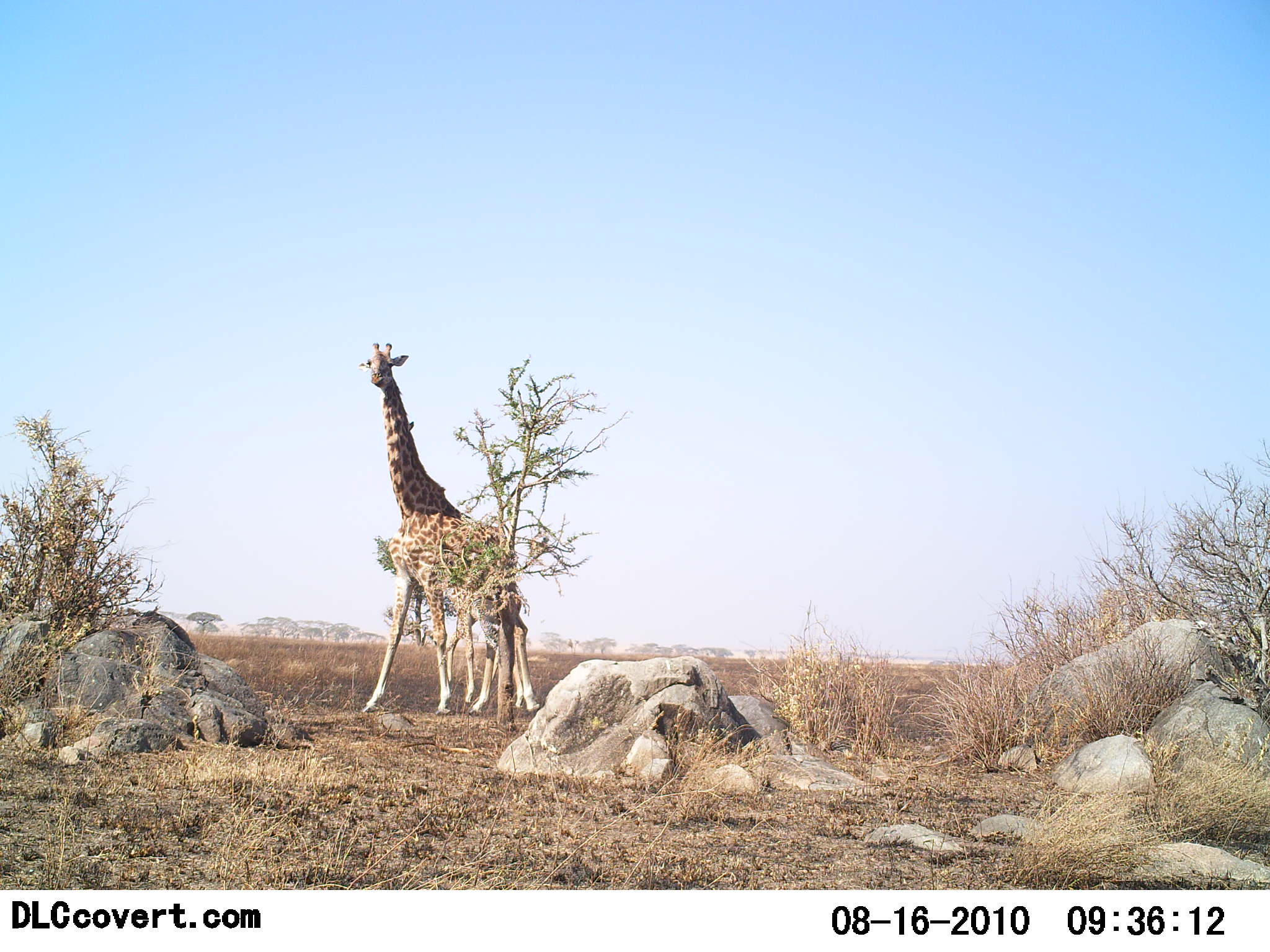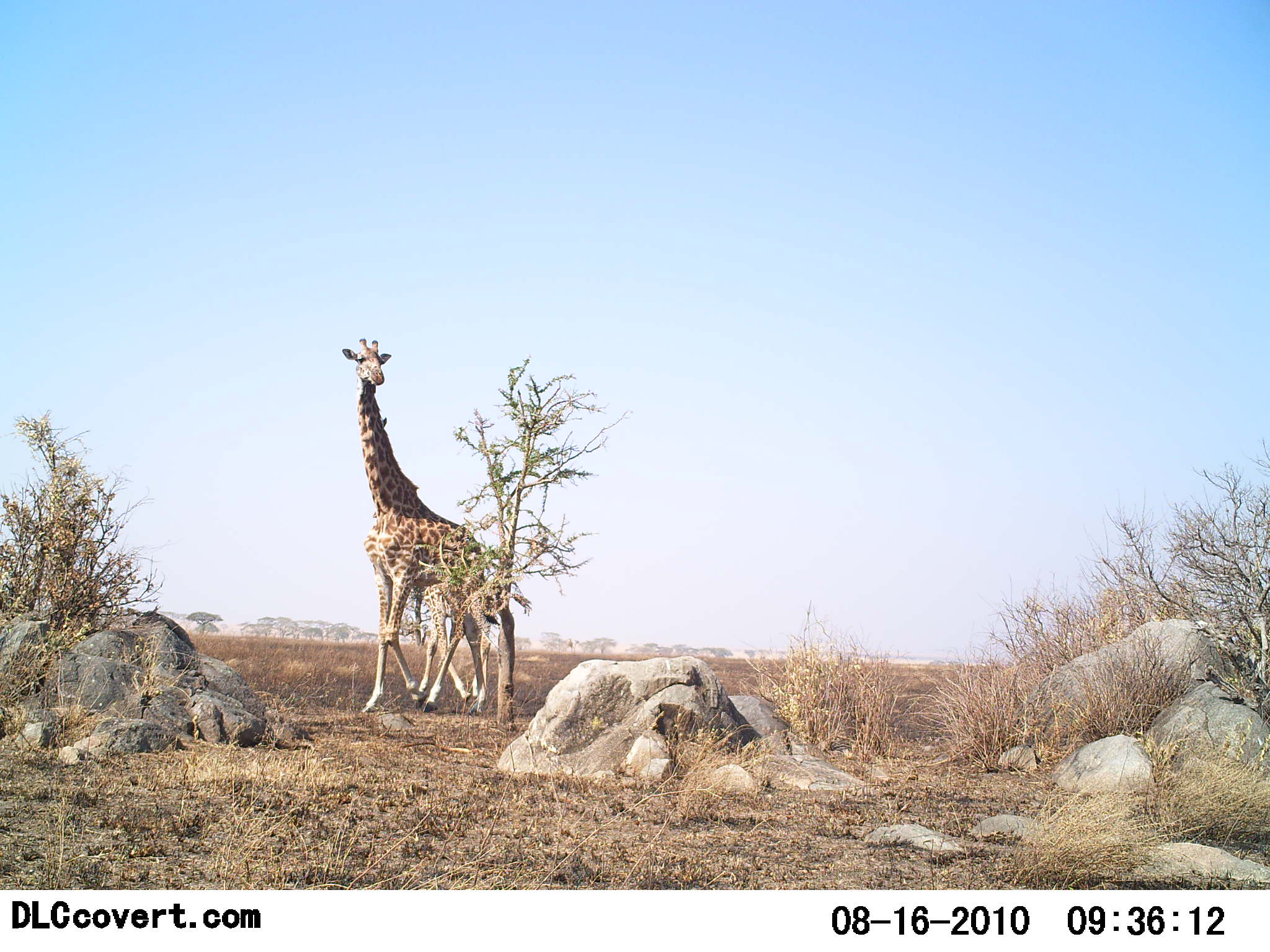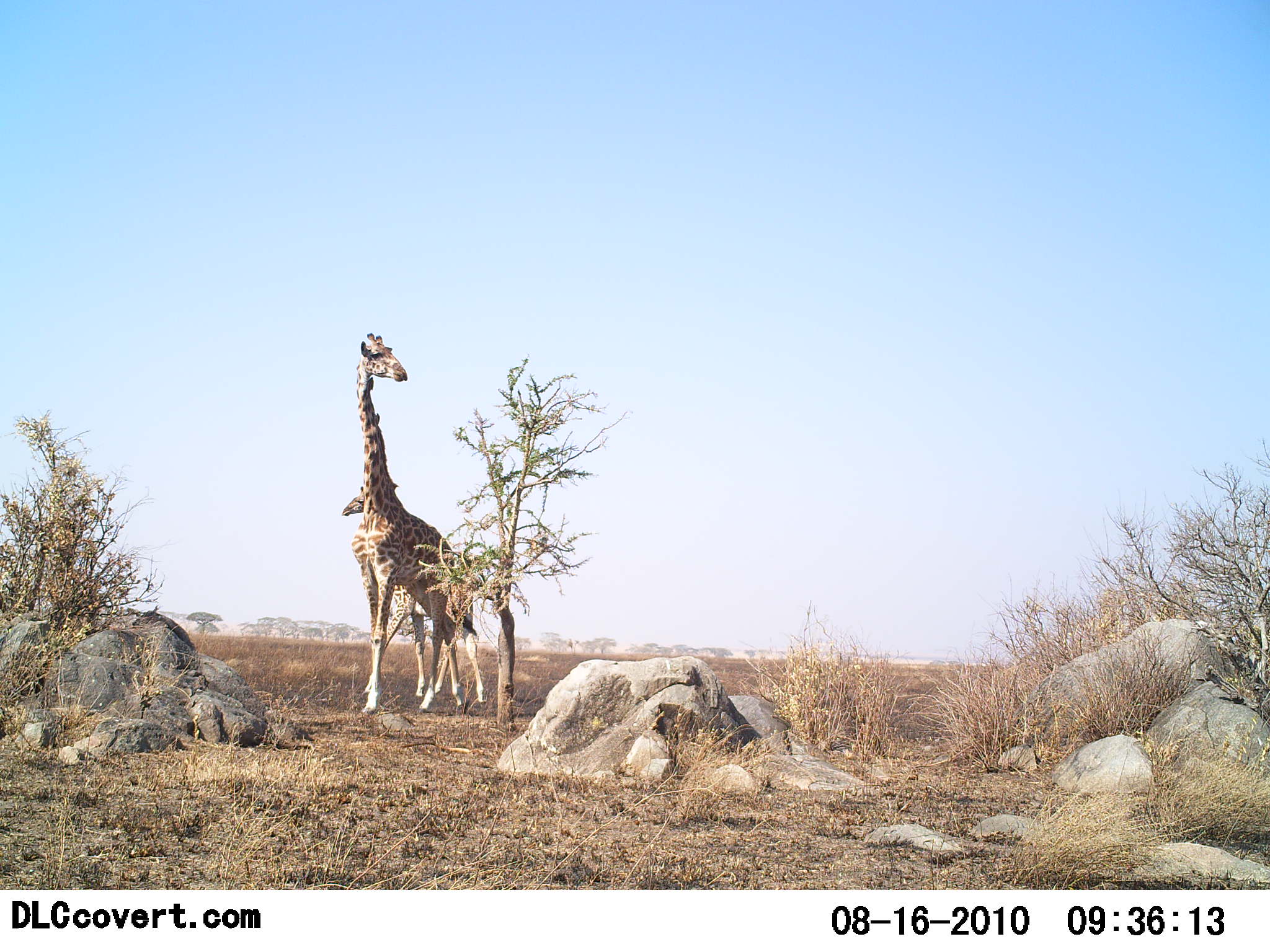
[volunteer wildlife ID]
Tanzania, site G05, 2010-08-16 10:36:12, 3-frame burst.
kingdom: Animalia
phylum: Chordata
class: Mammalia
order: Artiodactyla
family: Giraffidae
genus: Giraffa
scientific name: Giraffa camelopardalis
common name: giraffe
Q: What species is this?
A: Giraffe (Giraffa camelopardalis).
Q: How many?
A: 2.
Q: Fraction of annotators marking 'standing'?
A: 33%.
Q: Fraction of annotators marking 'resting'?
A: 0%.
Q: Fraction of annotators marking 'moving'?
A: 67%.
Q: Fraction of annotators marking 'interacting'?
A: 0%.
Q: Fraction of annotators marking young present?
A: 33%.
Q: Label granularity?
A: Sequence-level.